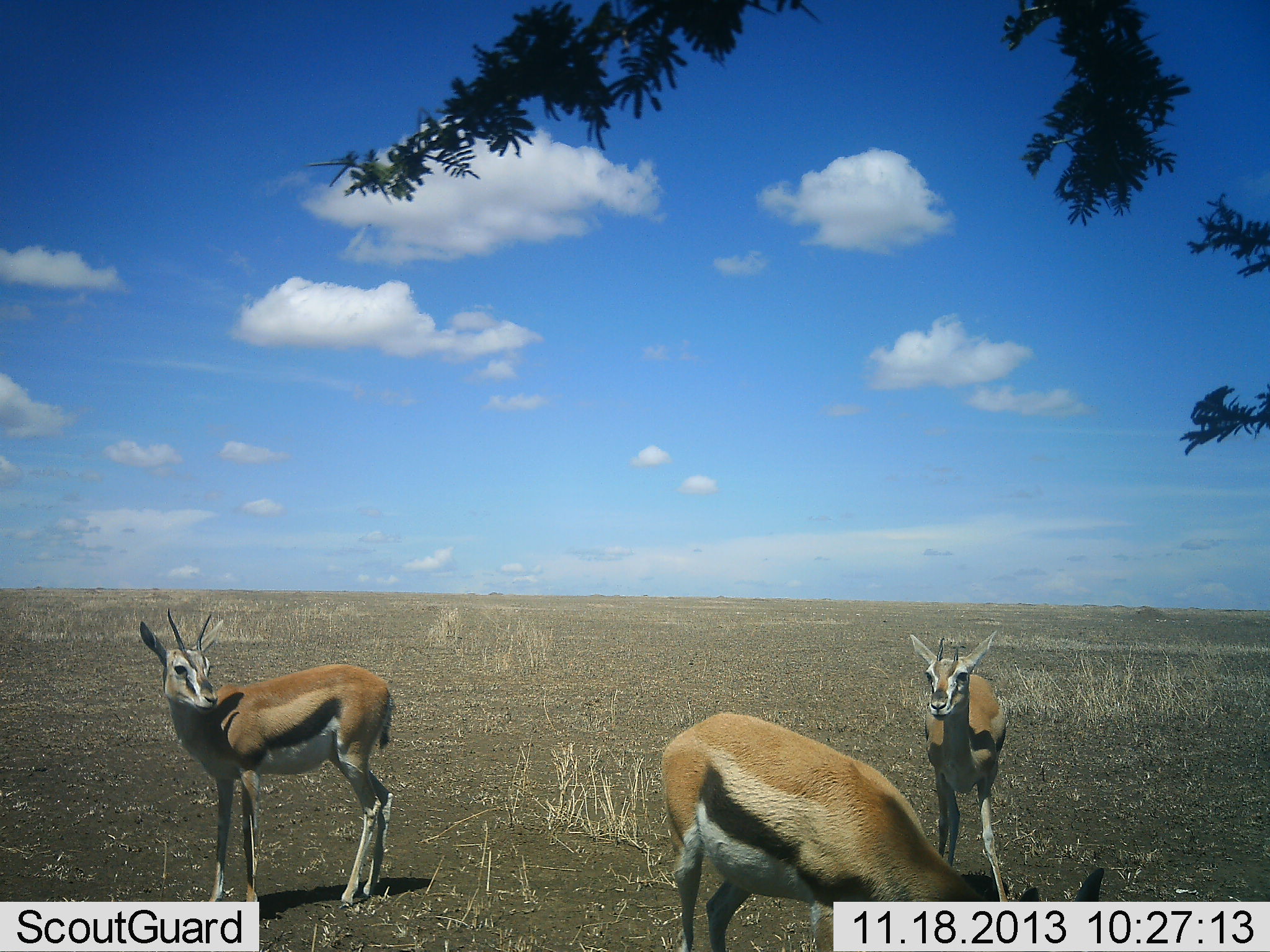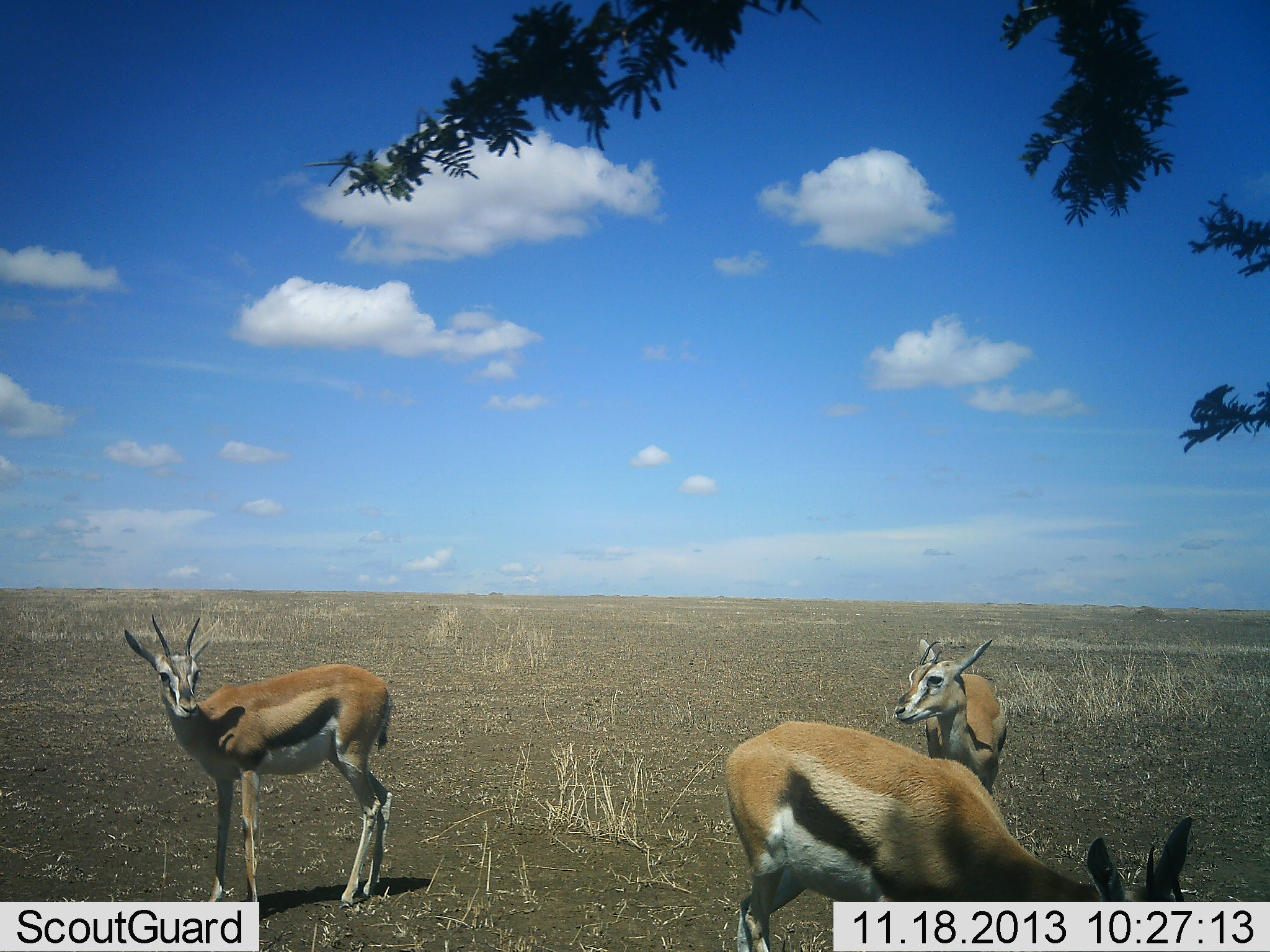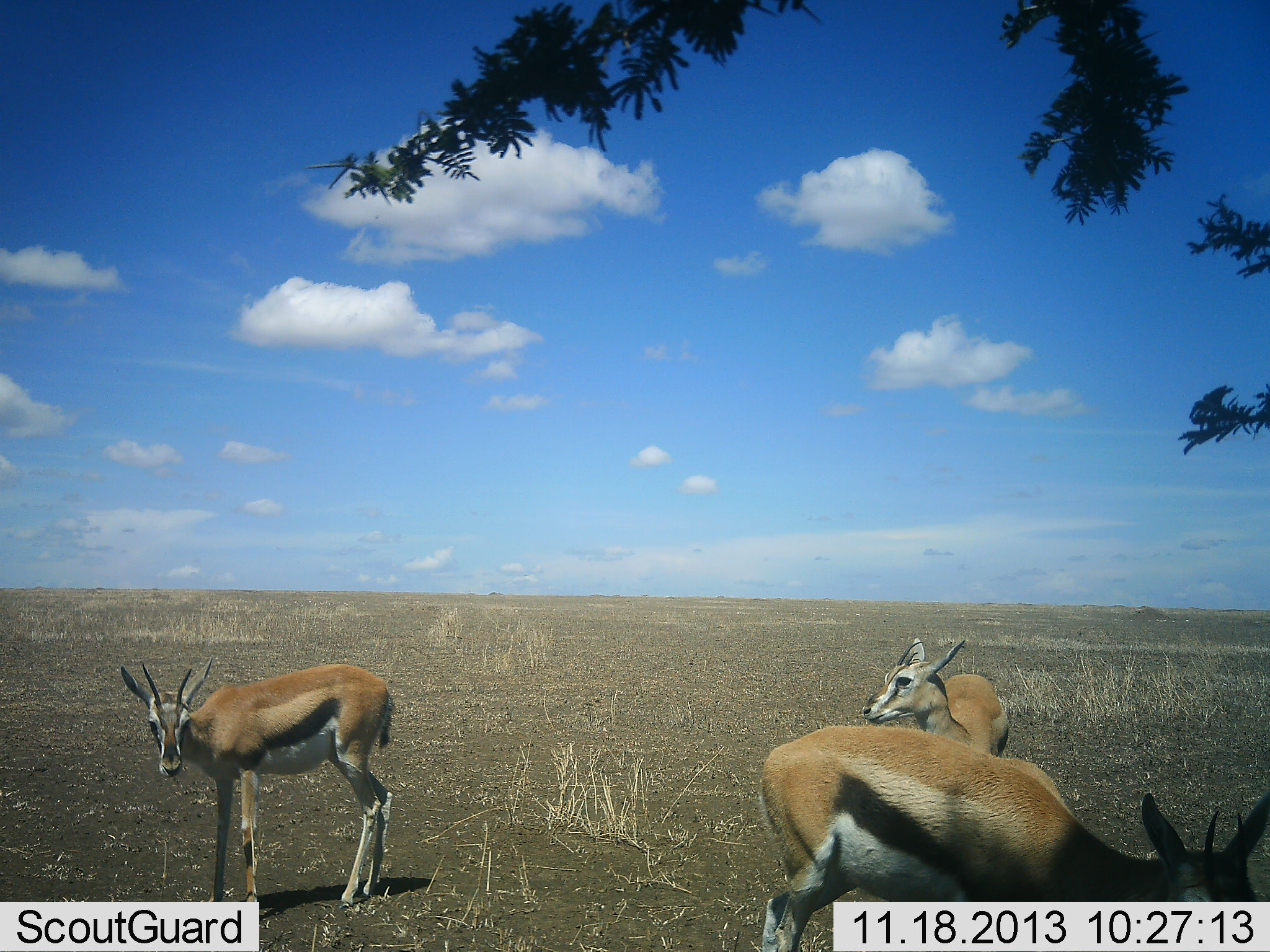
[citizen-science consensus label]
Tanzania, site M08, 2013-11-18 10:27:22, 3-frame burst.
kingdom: Animalia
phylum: Chordata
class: Mammalia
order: Artiodactyla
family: Bovidae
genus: Eudorcas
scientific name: Eudorcas thomsonii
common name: thomson's gazelle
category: gazellethomsons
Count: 3.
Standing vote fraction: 78%.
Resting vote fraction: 9%.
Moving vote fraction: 52%.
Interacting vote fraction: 0%.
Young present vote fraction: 0%.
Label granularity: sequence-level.